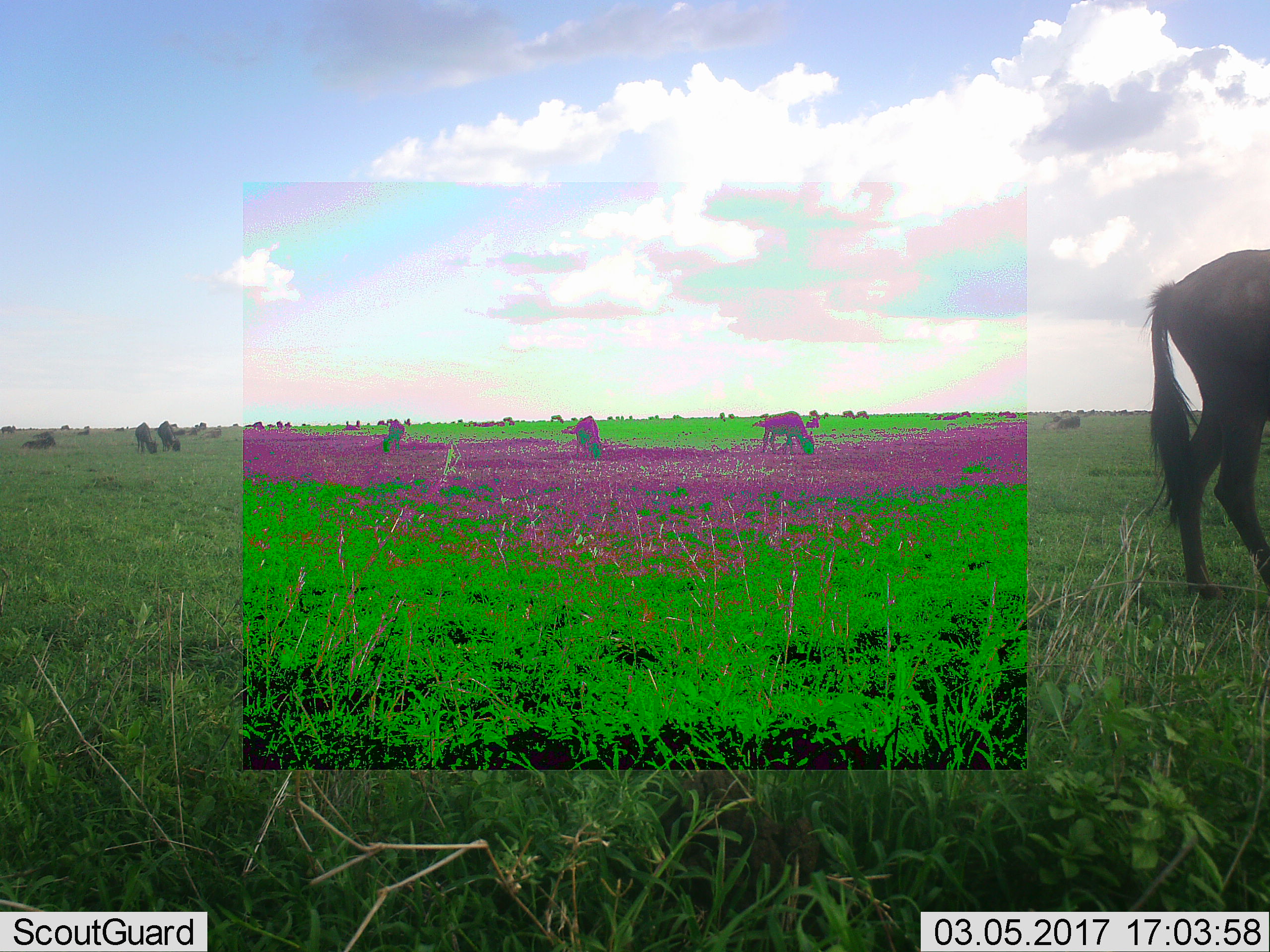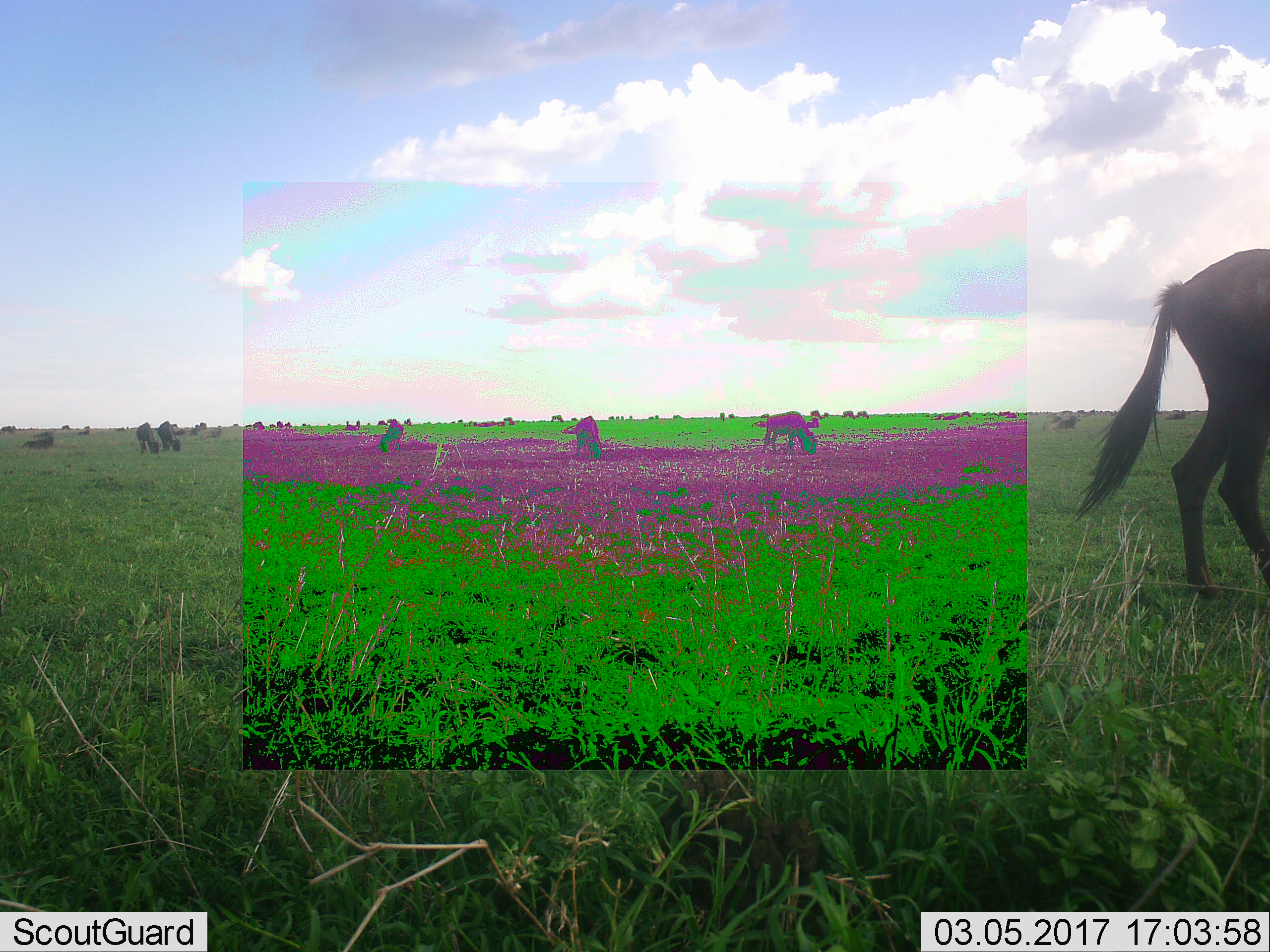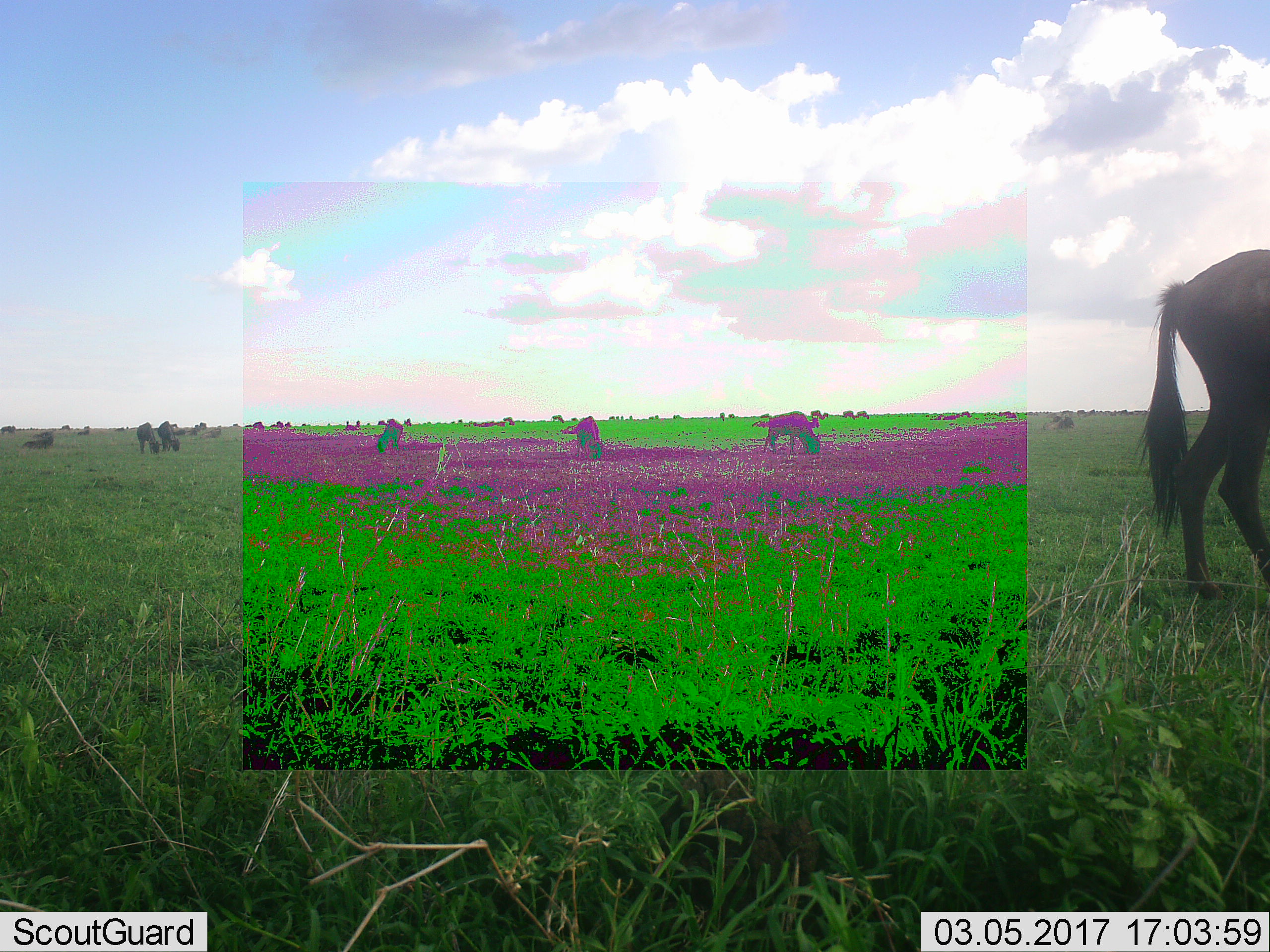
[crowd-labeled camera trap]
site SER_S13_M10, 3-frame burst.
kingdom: Animalia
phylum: Chordata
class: Mammalia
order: Artiodactyla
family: Bovidae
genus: Connochaetes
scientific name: Connochaetes taurinus taurinus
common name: blue wildebeest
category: wildebeestblue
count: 11-50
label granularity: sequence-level